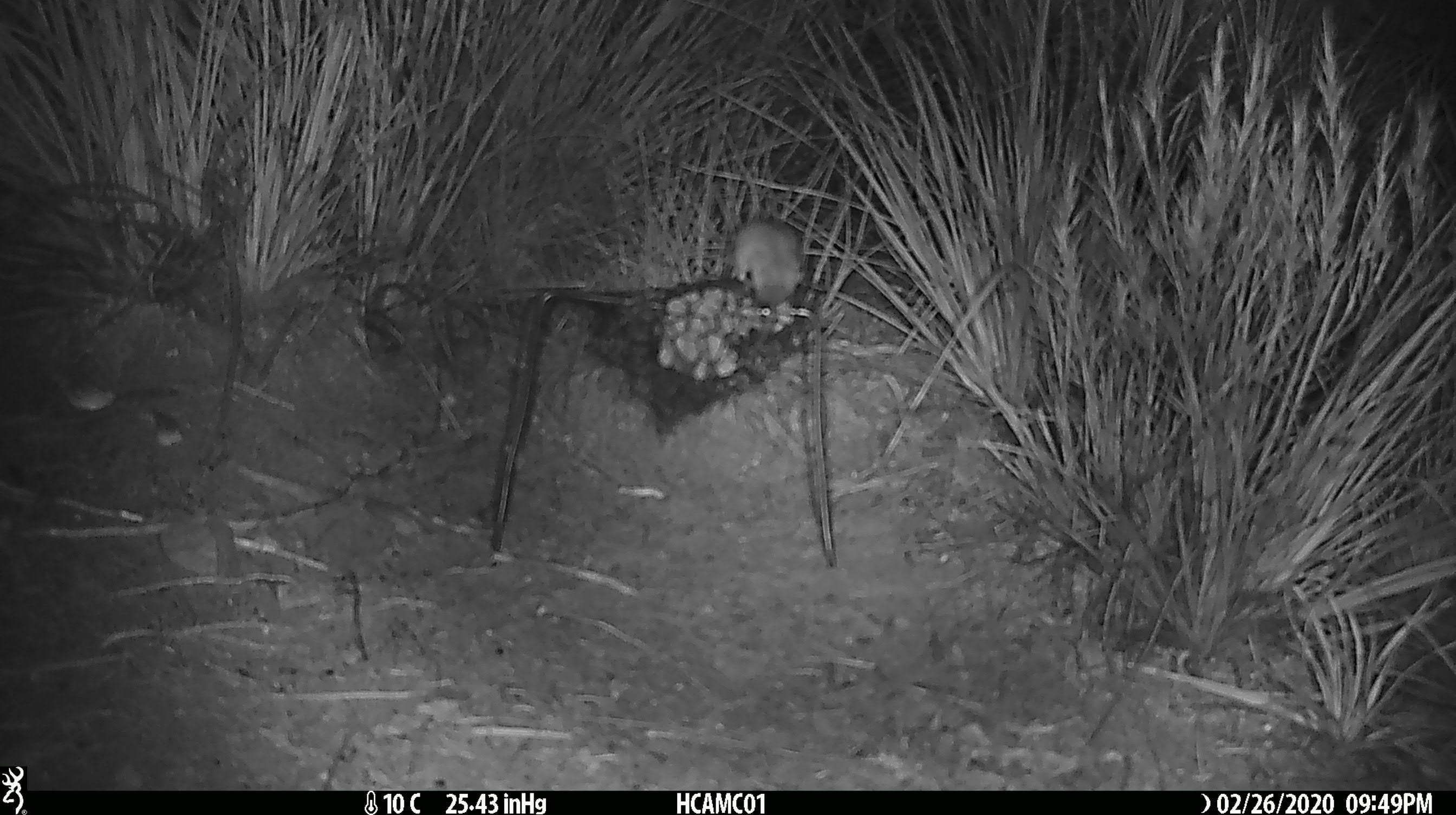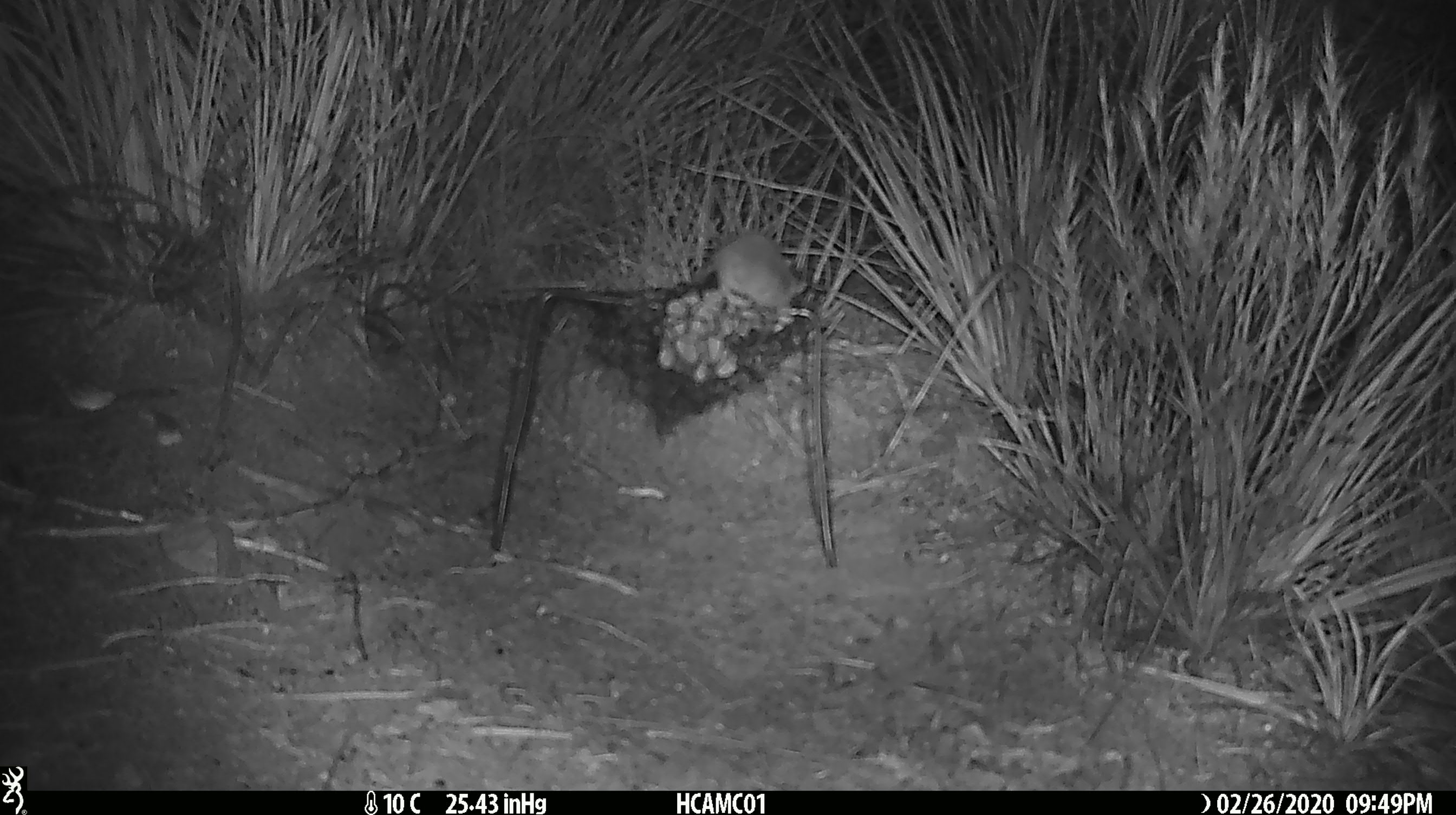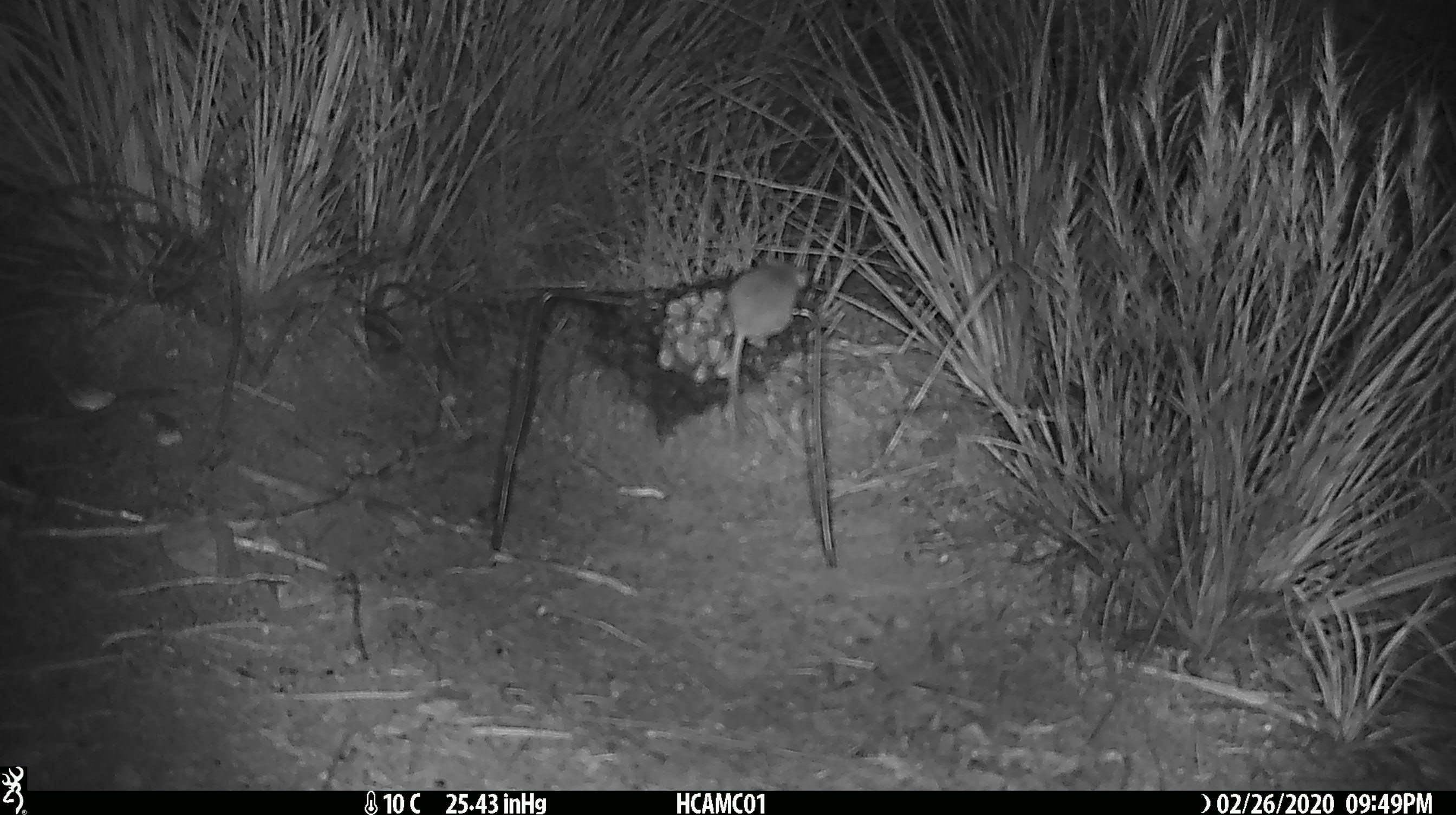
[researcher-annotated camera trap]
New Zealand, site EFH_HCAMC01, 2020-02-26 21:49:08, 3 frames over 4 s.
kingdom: Animalia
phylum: Chordata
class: Mammalia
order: Rodentia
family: Muridae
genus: Mus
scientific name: Mus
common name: mouse